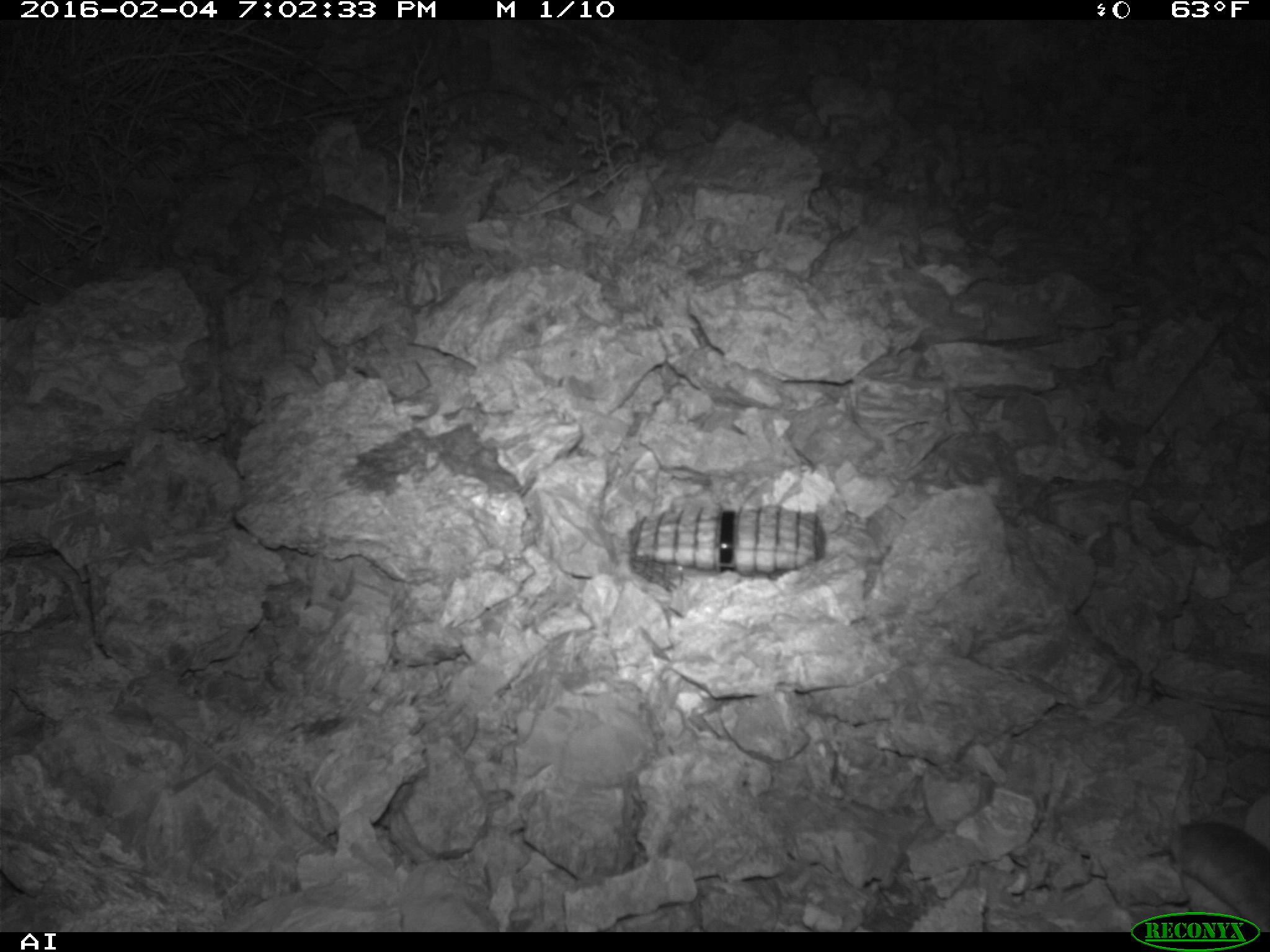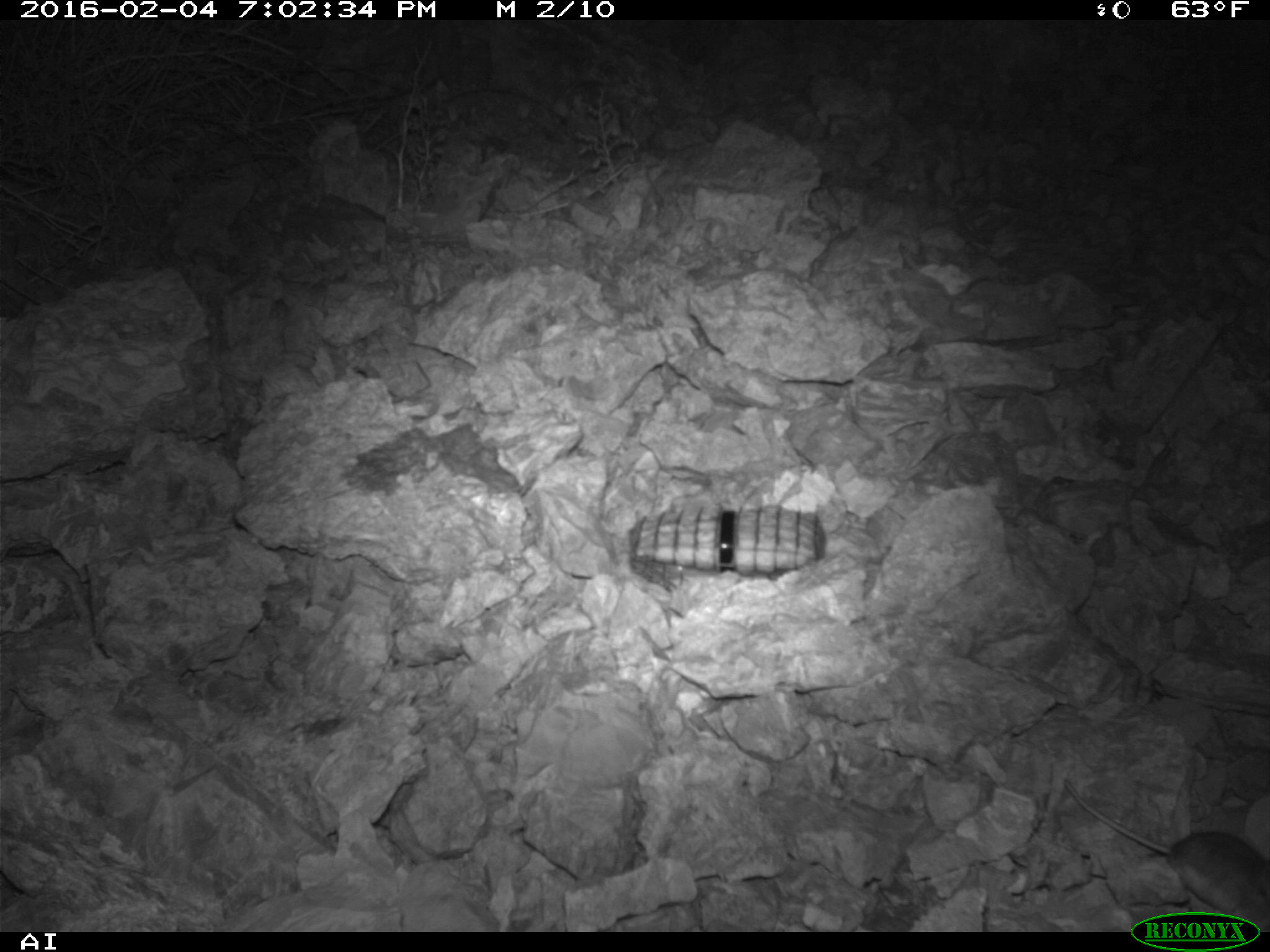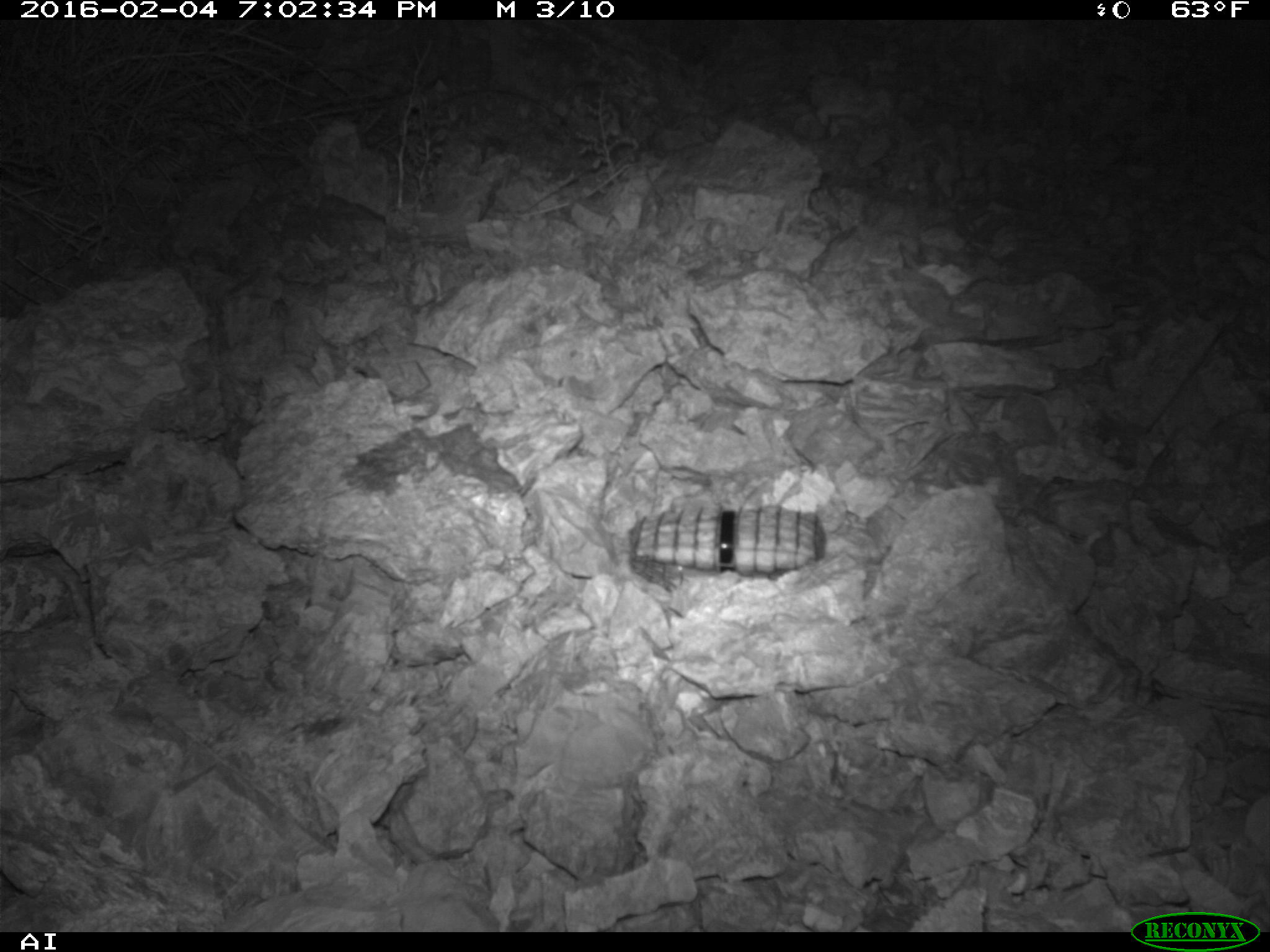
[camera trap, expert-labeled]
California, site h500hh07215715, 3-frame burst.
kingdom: Animalia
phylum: Chordata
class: Mammalia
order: Rodentia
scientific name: Rodentia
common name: rodent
Rodent (Rodentia).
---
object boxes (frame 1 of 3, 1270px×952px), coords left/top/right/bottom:
rodent: 1168/746/1269/932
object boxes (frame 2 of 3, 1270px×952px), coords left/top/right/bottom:
rodent: 1064/777/1269/932